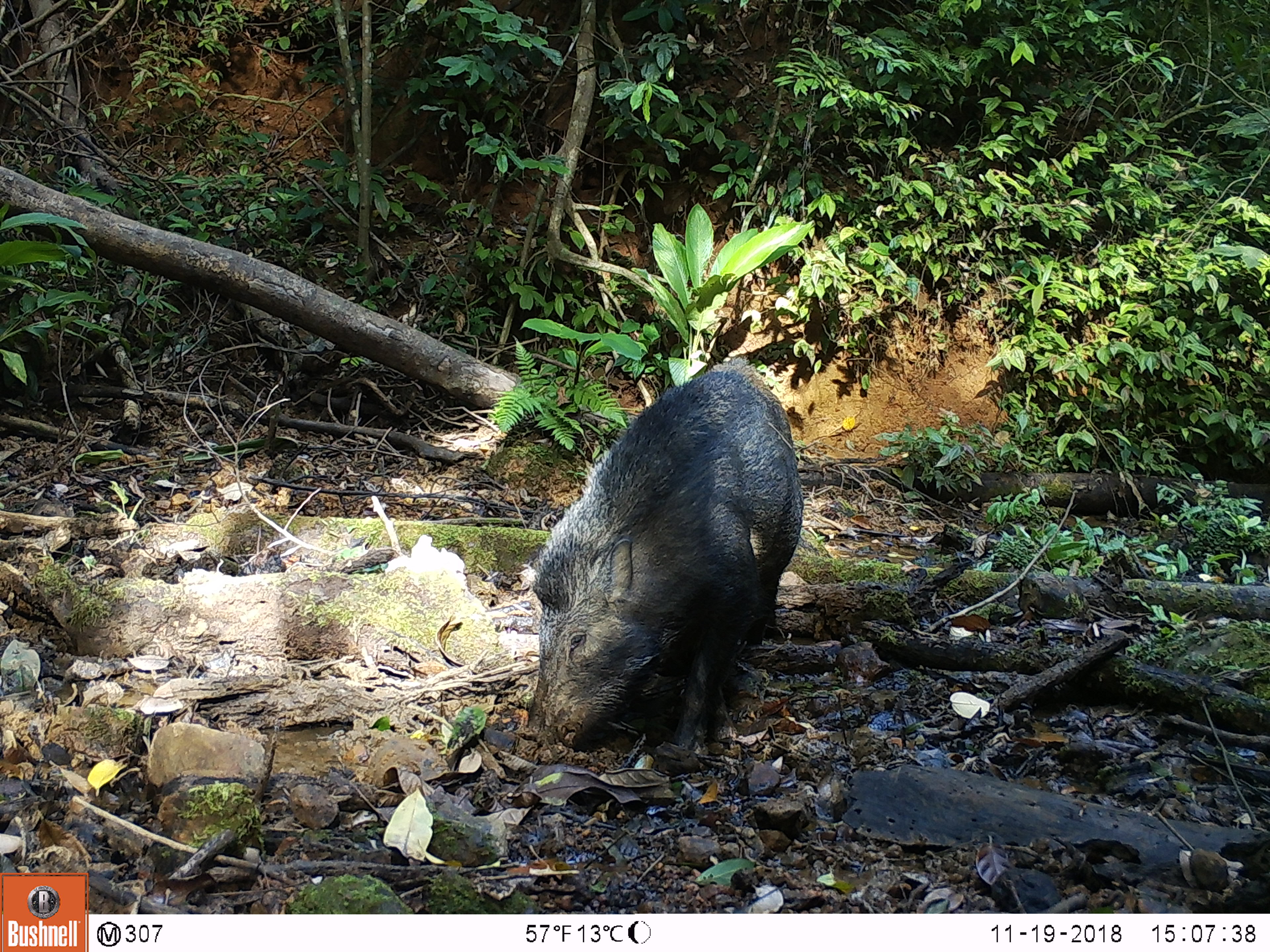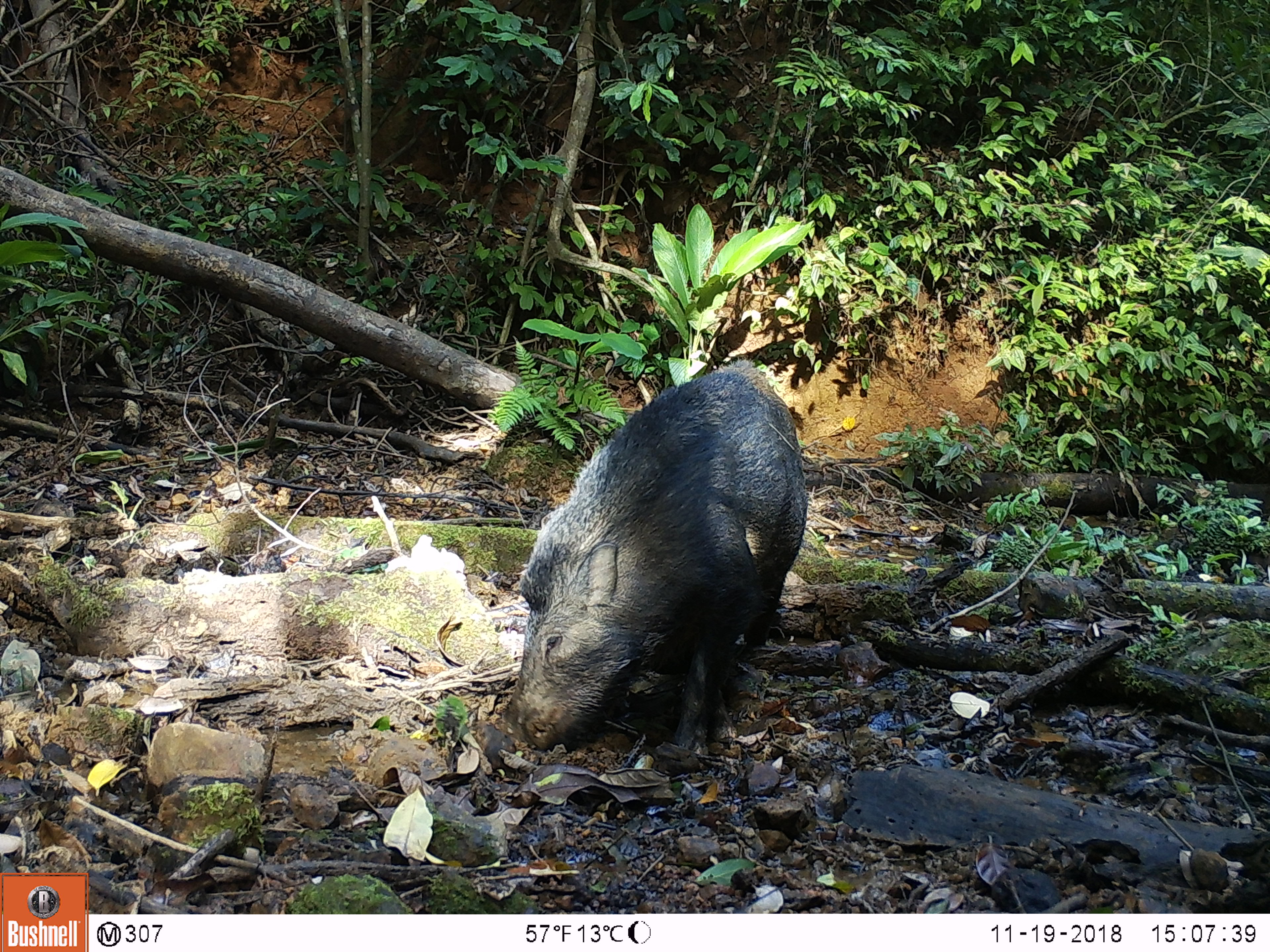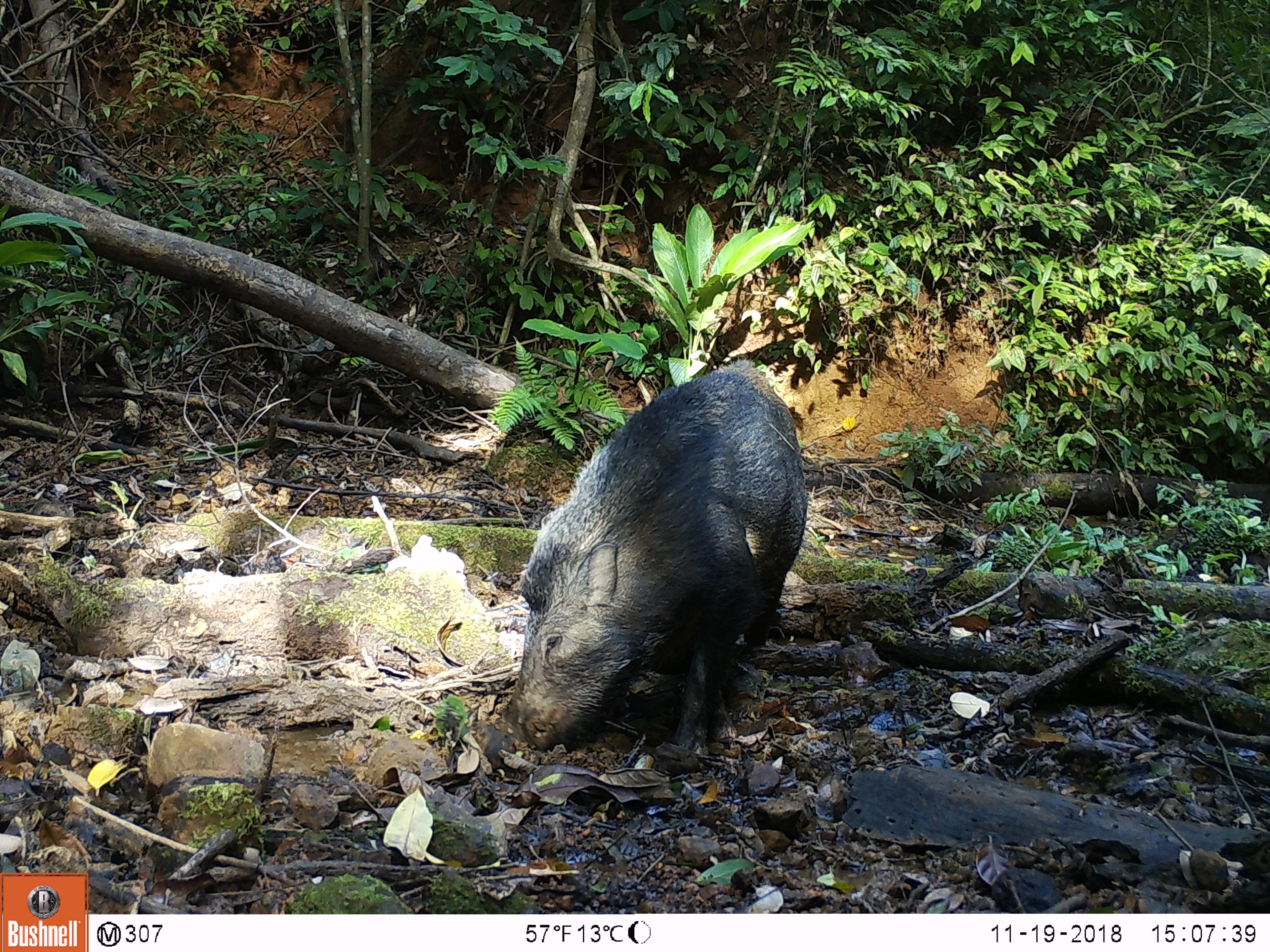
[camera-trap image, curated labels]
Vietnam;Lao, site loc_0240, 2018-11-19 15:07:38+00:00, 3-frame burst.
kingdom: Animalia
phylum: Chordata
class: Mammalia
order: Artiodactyla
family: Suidae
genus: Sus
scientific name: Sus scrofa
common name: eurasian wild pig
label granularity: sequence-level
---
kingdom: Animalia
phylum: Chordata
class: Aves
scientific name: Aves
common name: bird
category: unidentified bird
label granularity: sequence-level